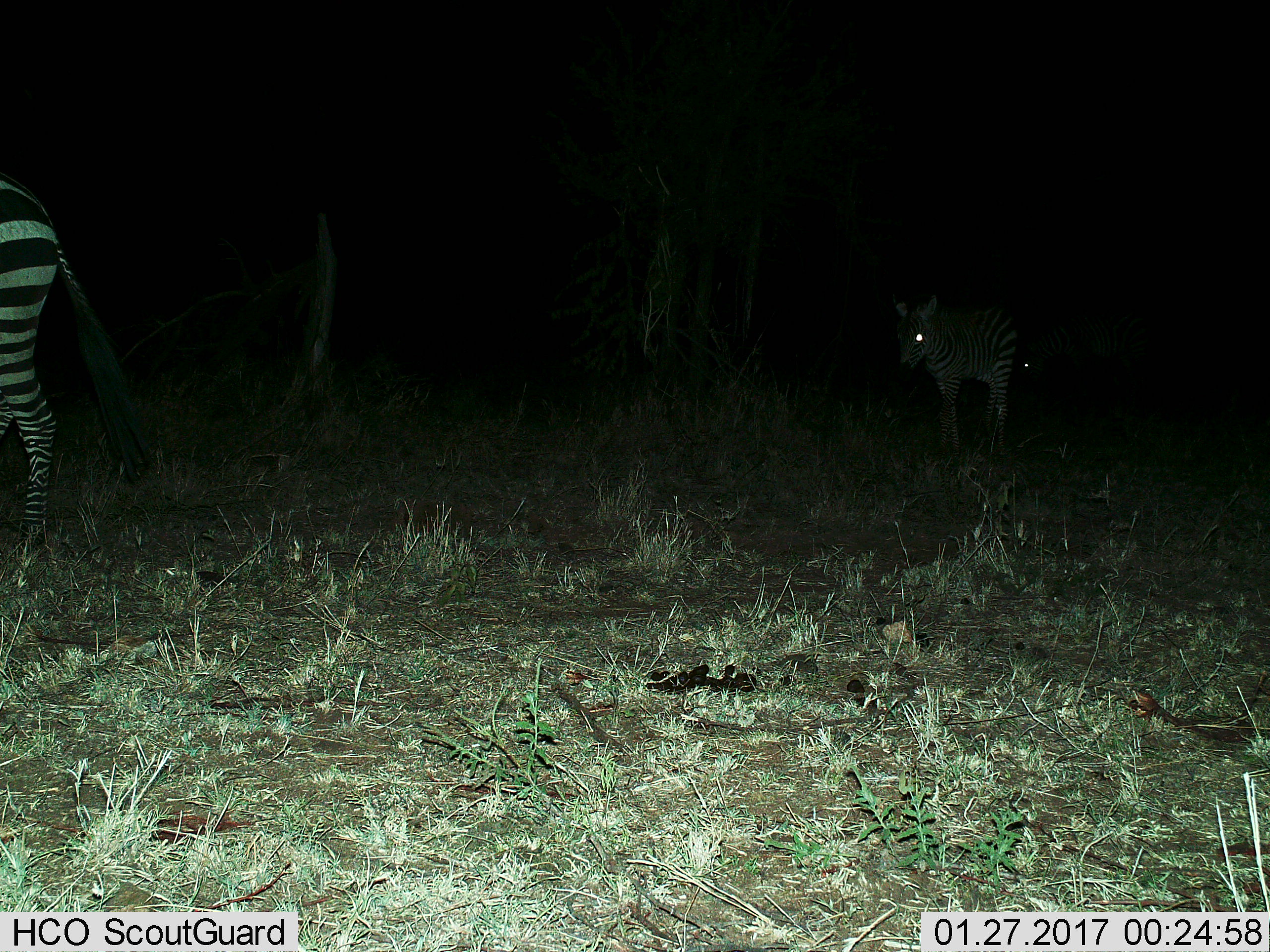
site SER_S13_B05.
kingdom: Animalia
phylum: Chordata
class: Mammalia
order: Perissodactyla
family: Equidae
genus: Equus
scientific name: Equus quagga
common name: plains zebra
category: zebraplains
Zebraplains (plains zebra) (Equus quagga), count 2. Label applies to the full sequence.